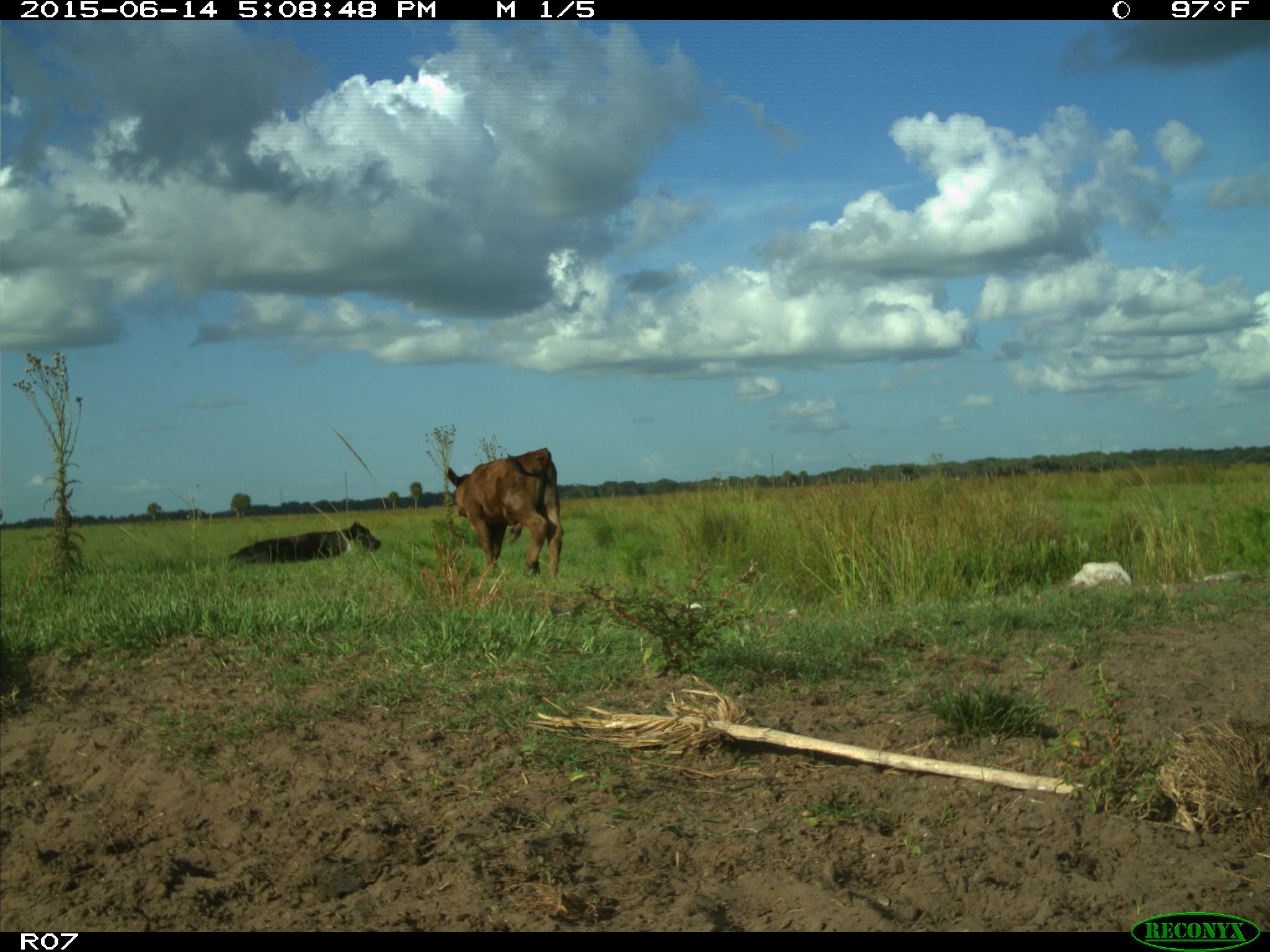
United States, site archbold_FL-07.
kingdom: Animalia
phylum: Chordata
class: Mammalia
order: Artiodactyla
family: Bovidae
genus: Bos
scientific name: Bos taurus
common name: domestic cow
Bos taurus (domestic cow).